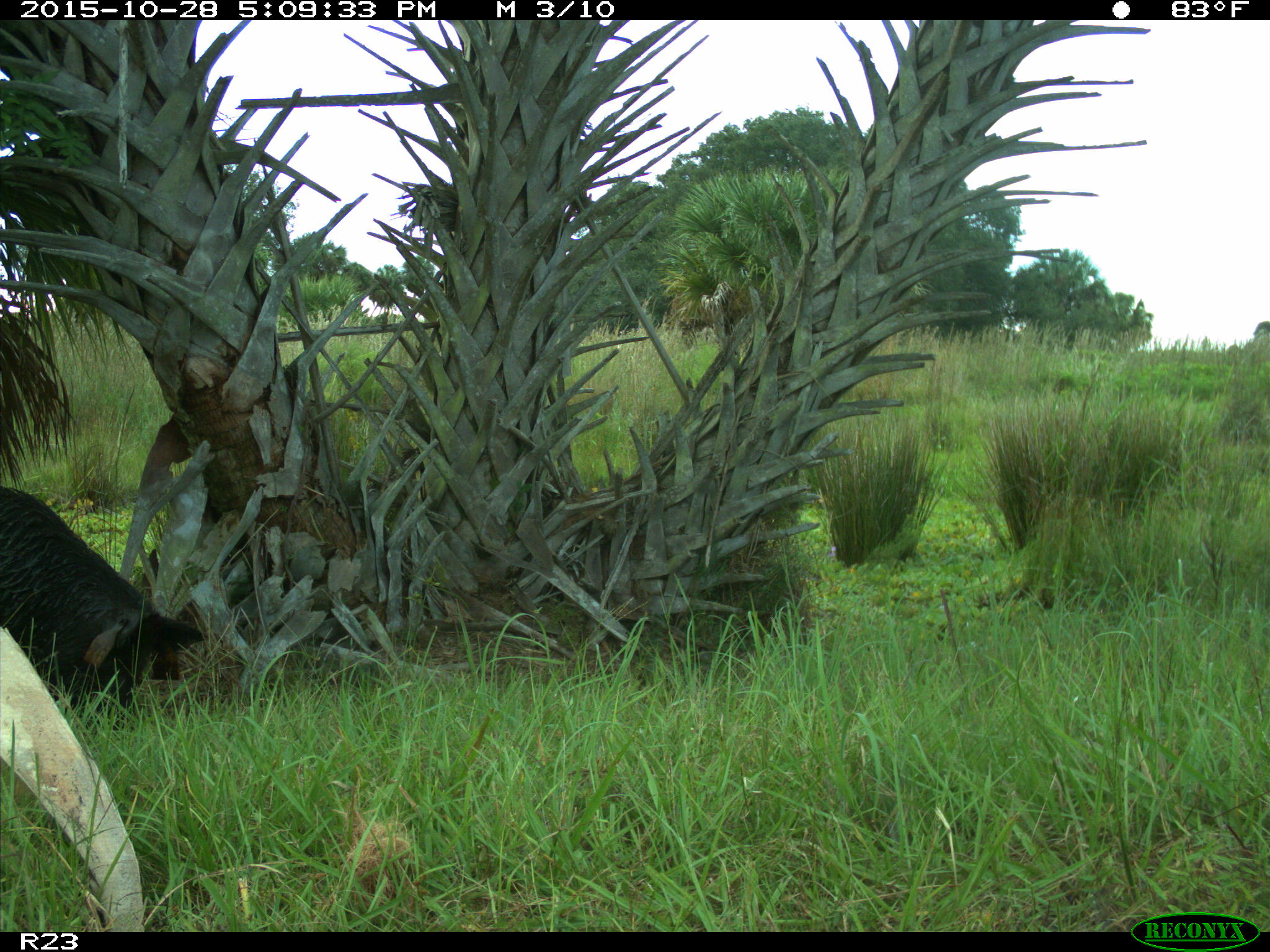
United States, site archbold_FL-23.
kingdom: Animalia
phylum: Chordata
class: Mammalia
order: Artiodactyla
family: Suidae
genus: Sus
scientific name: Sus scrofa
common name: wild boar